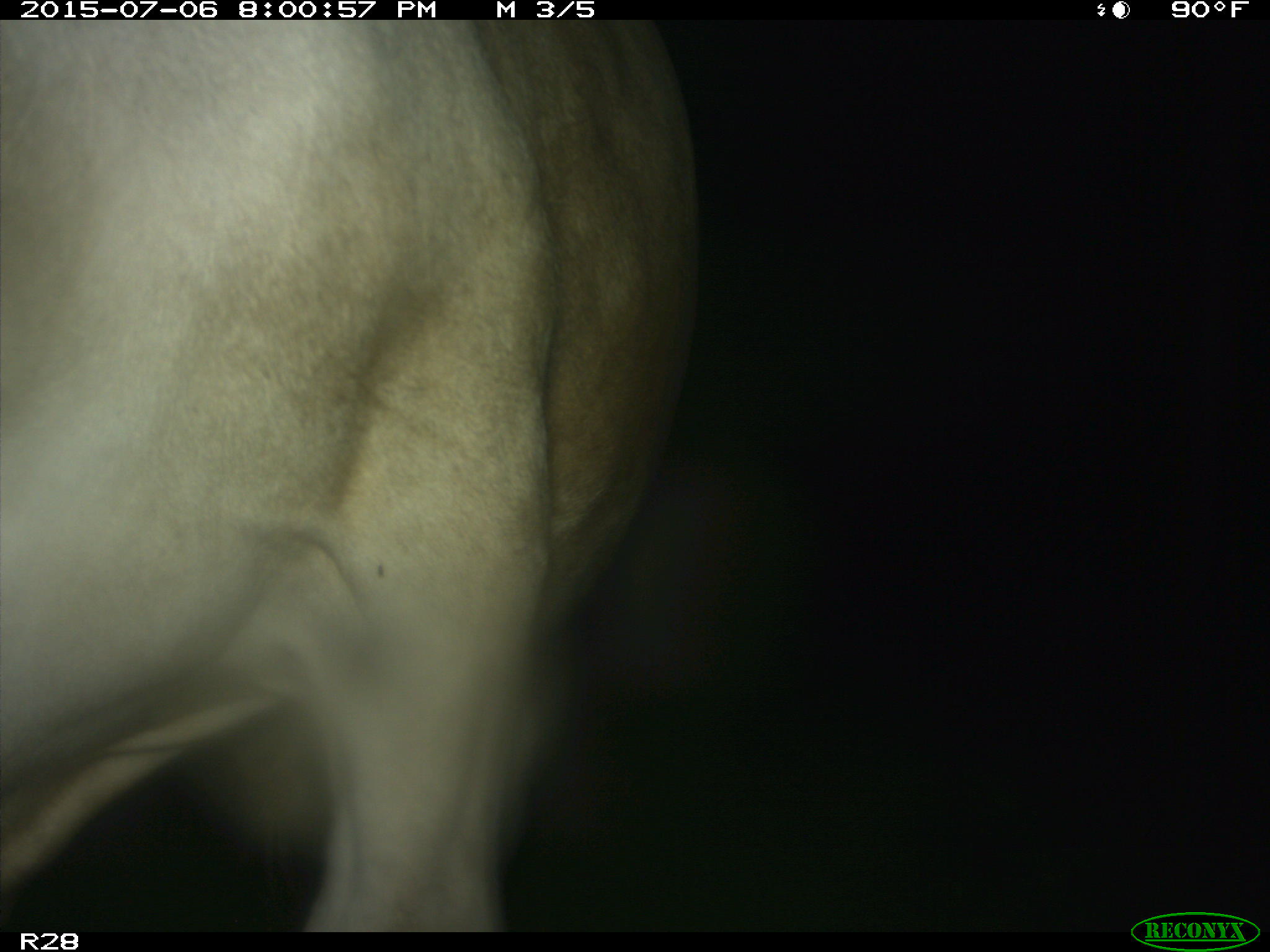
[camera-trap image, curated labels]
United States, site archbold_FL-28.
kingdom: Animalia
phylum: Chordata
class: Mammalia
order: Artiodactyla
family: Bovidae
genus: Bos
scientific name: Bos taurus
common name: domestic cow